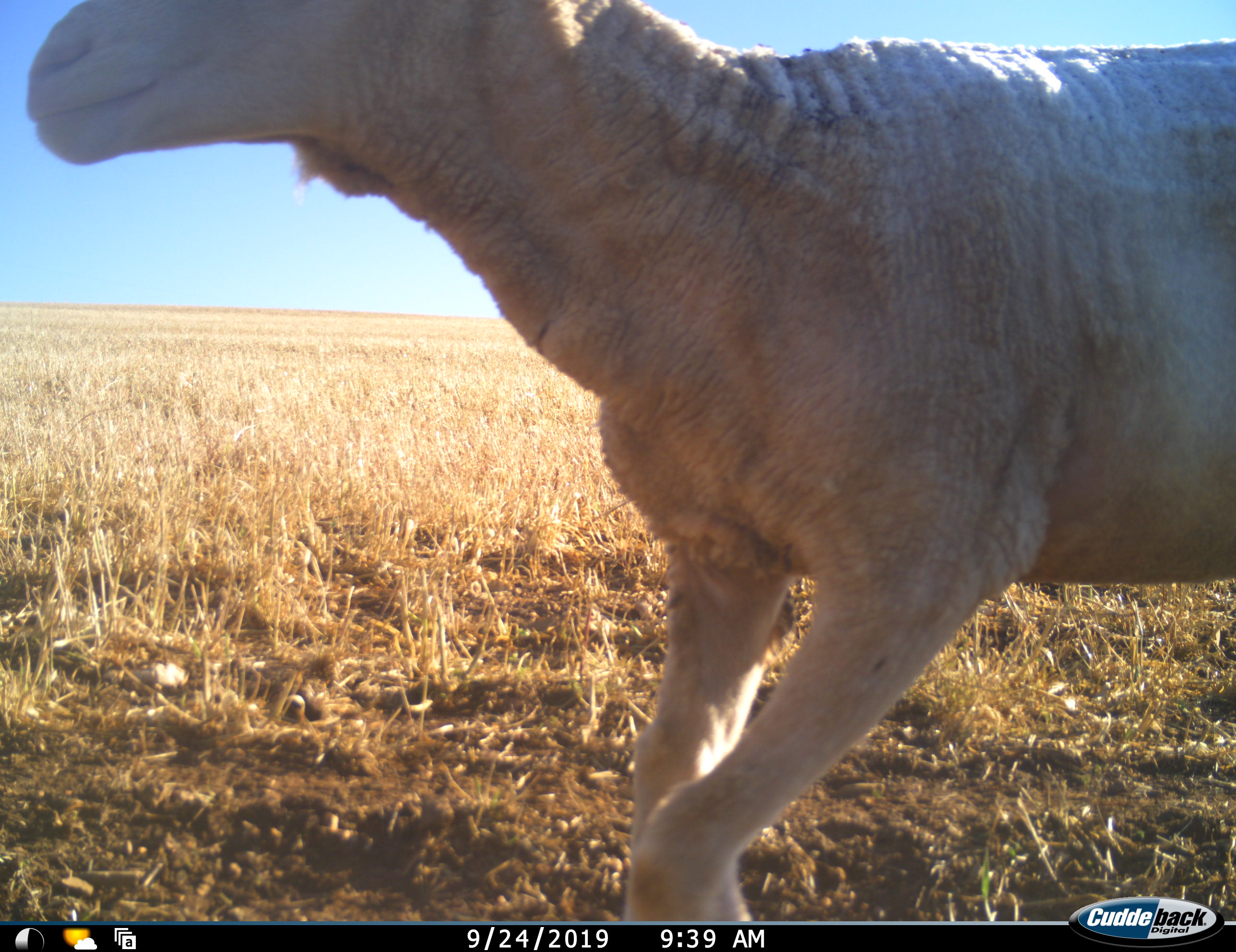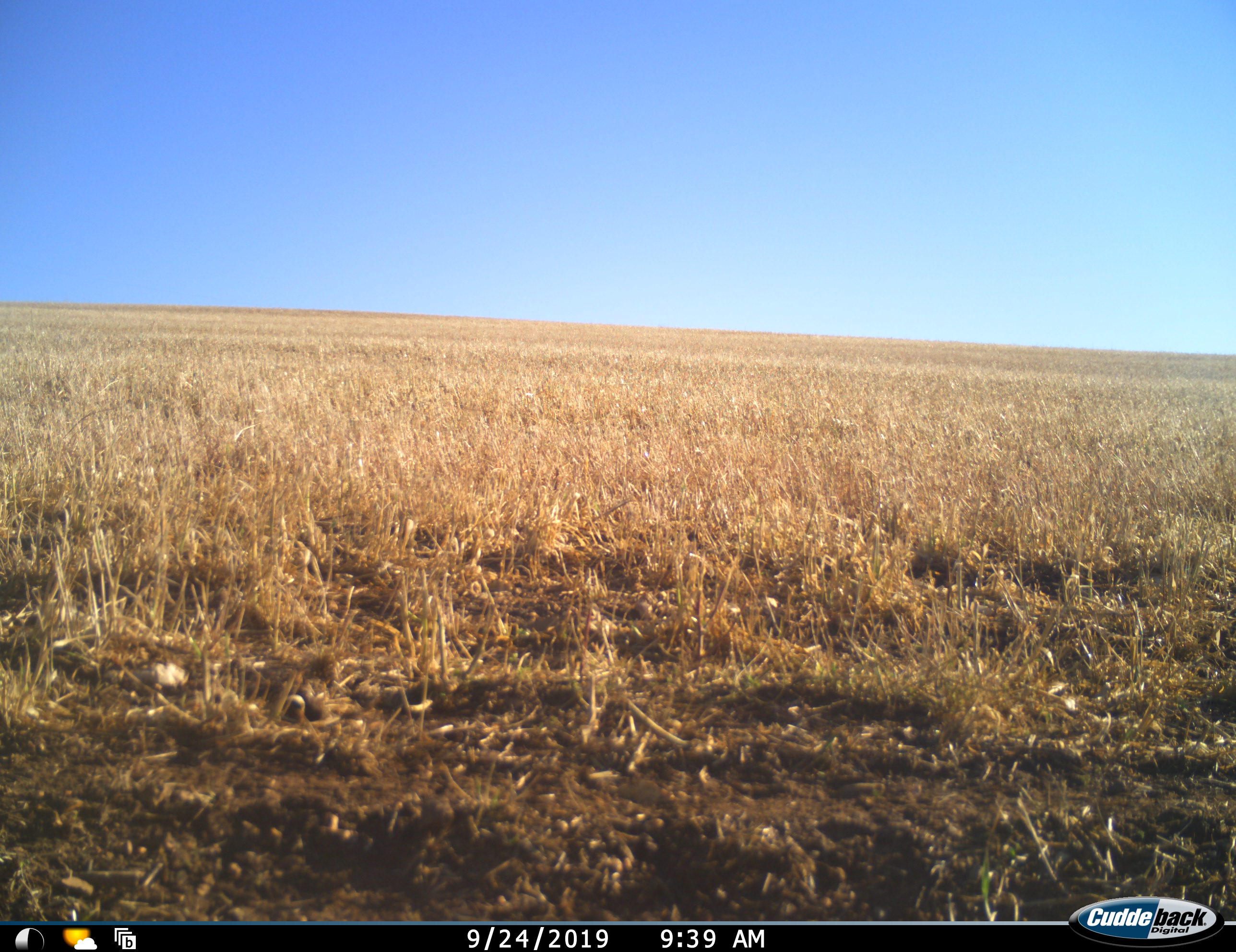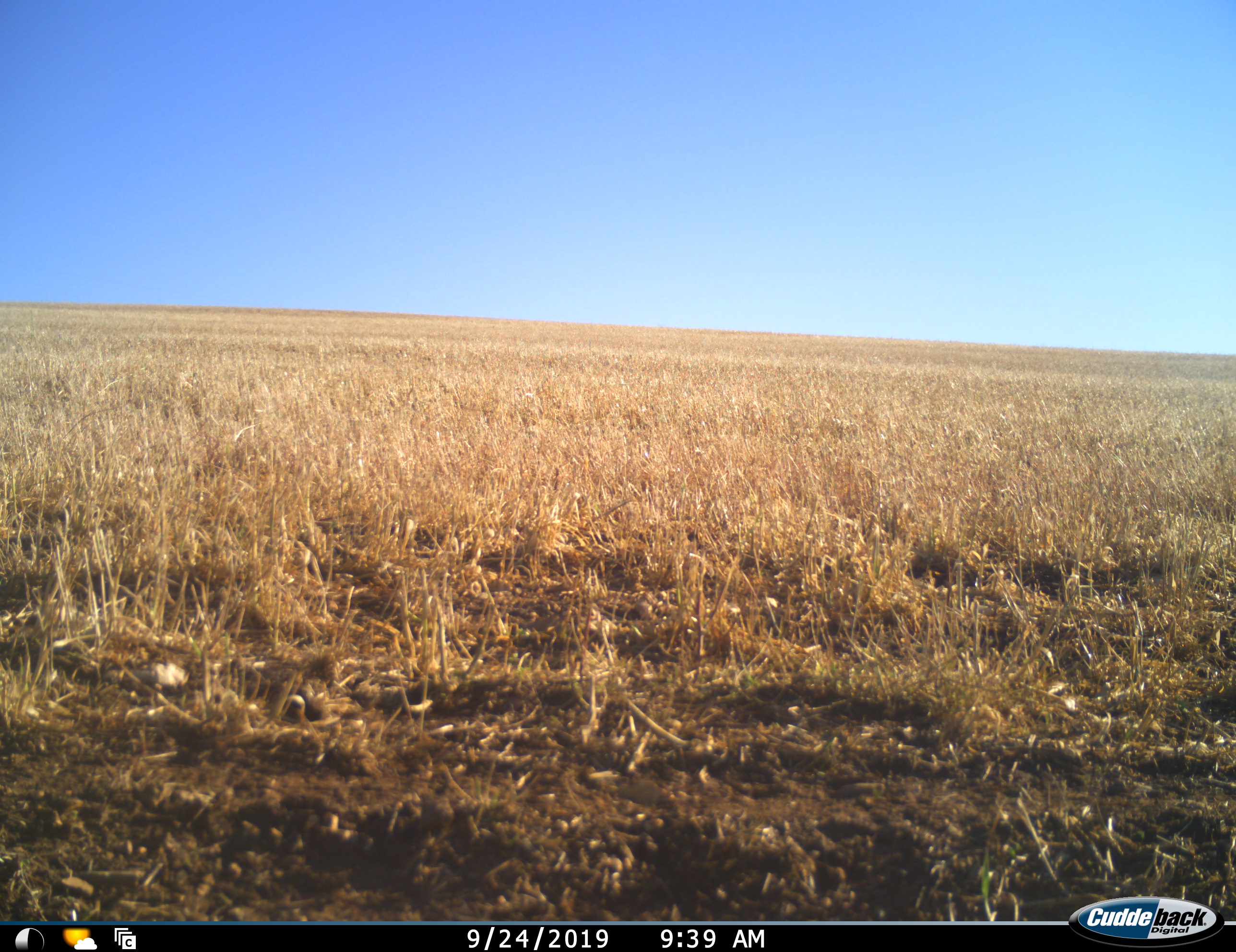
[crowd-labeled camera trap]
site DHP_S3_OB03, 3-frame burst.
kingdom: Animalia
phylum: Chordata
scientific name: Vertebrata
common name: domestic animal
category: domesticanimal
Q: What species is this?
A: Domesticanimal (domestic animal) (Vertebrata).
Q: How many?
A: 1.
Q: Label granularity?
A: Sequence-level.